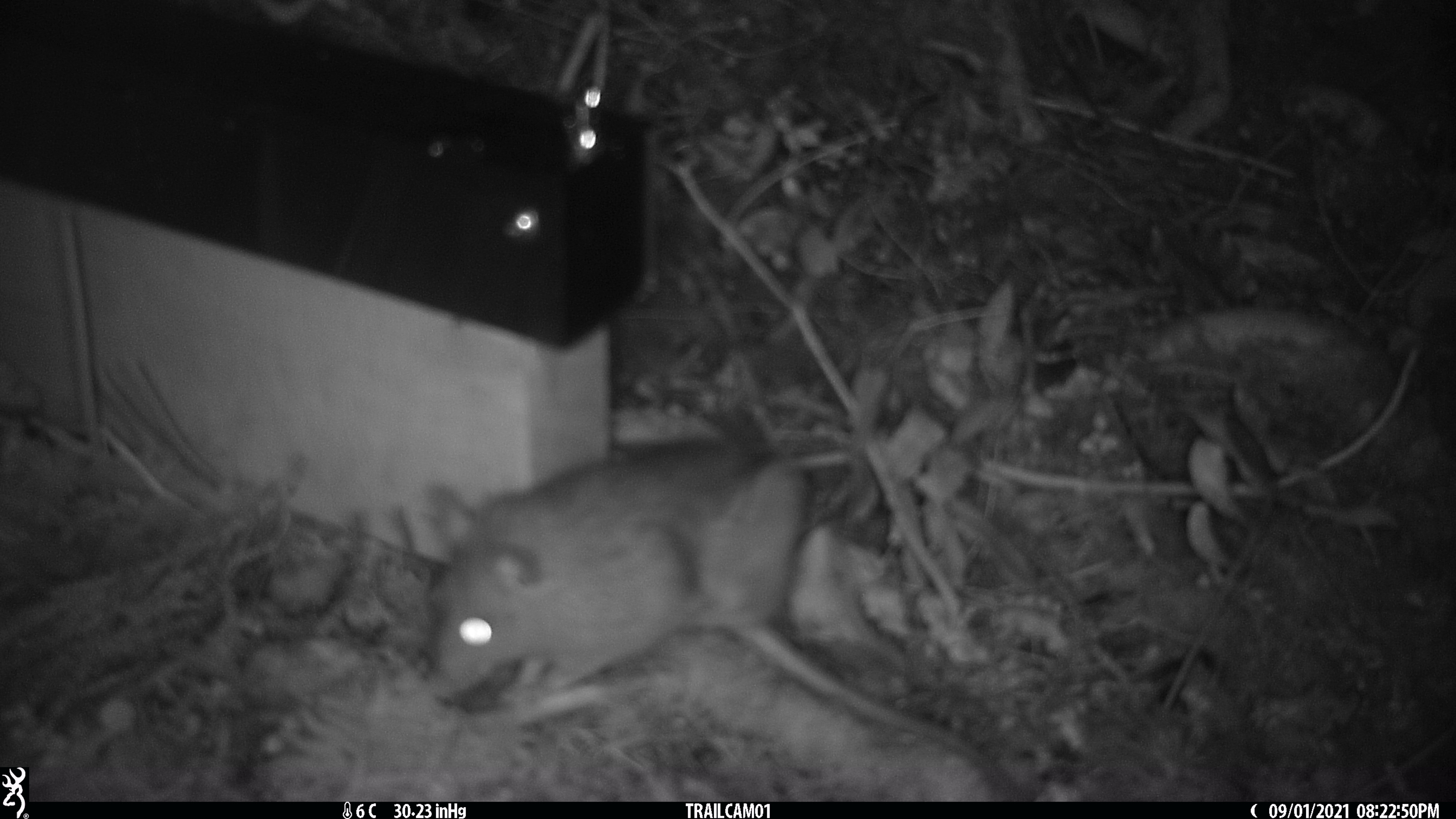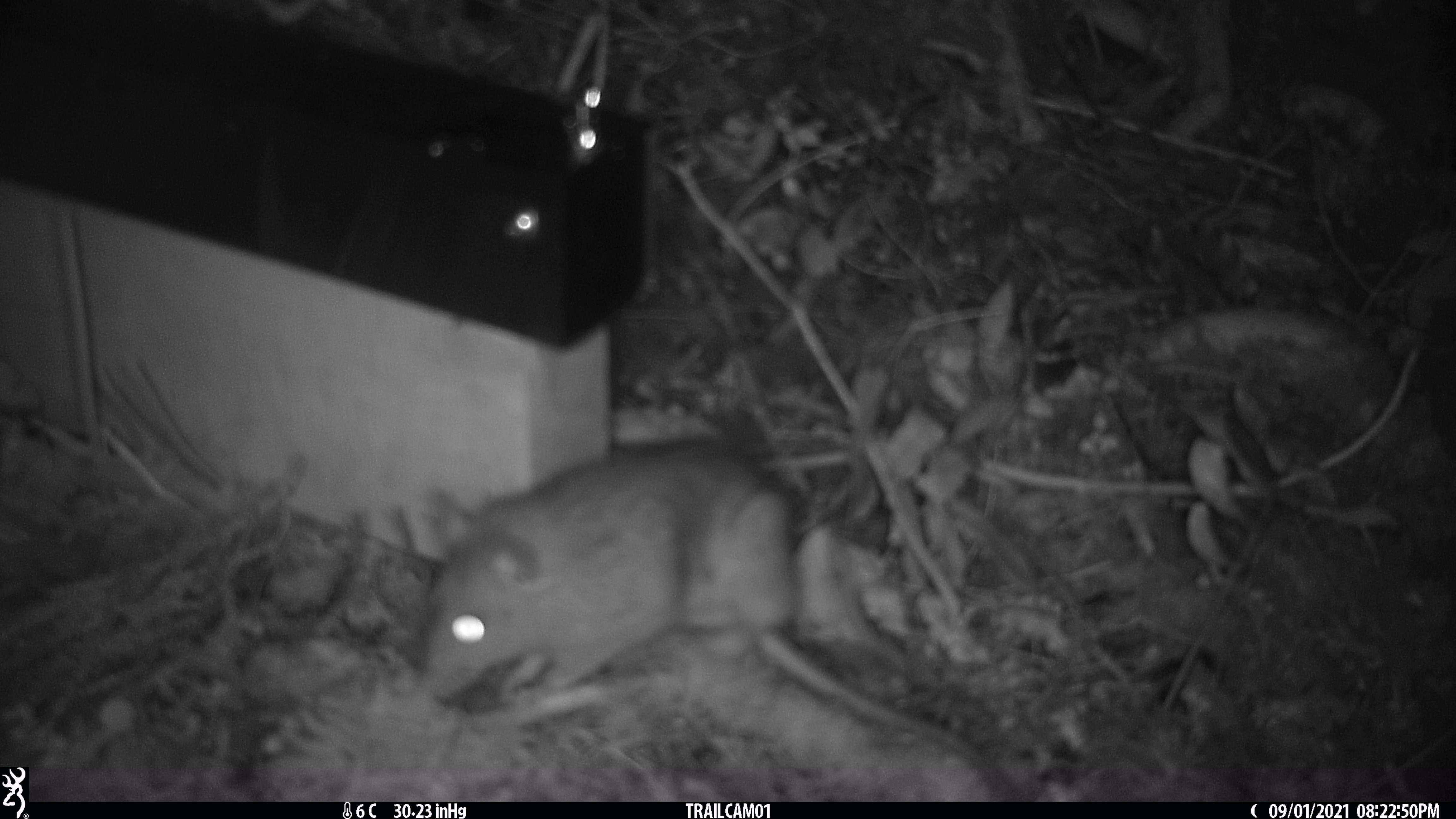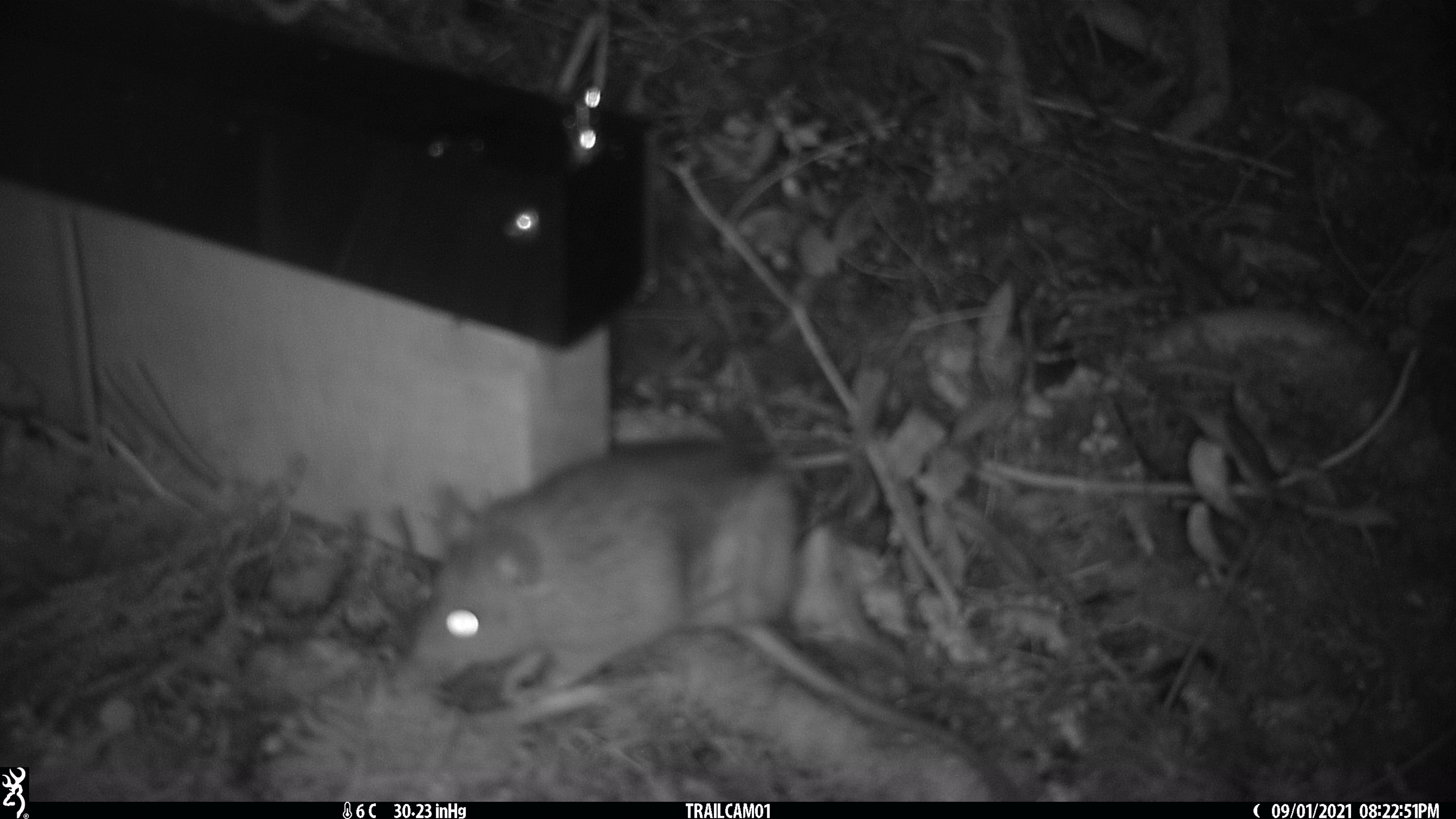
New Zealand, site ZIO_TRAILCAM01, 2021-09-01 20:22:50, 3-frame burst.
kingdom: Animalia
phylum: Chordata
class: Mammalia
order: Rodentia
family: Muridae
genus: Rattus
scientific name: Rattus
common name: rat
Rat (Rattus).